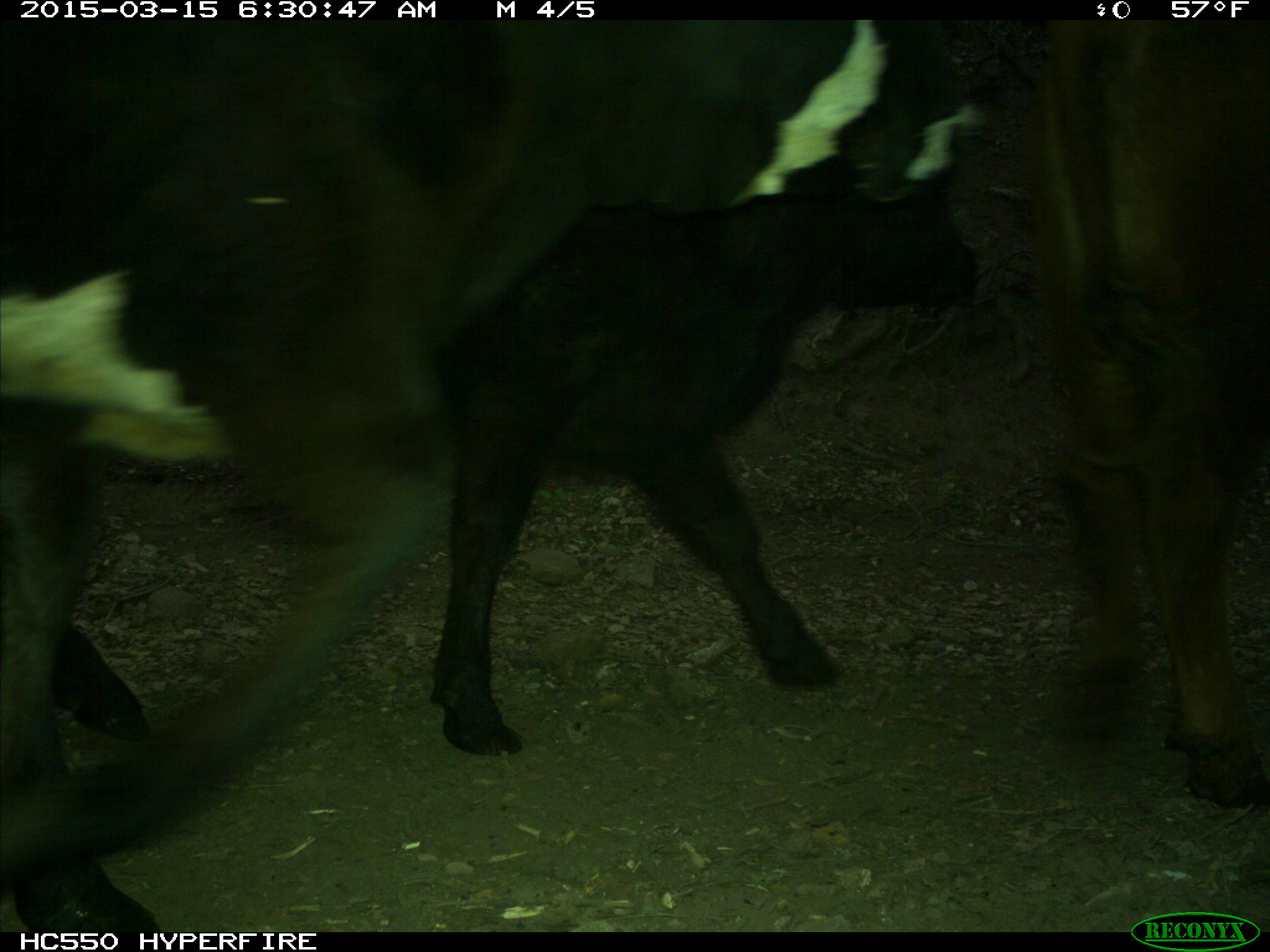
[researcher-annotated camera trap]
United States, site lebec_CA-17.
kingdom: Animalia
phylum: Chordata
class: Mammalia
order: Artiodactyla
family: Bovidae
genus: Bos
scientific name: Bos taurus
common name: domestic cow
Bos taurus (domestic cow).